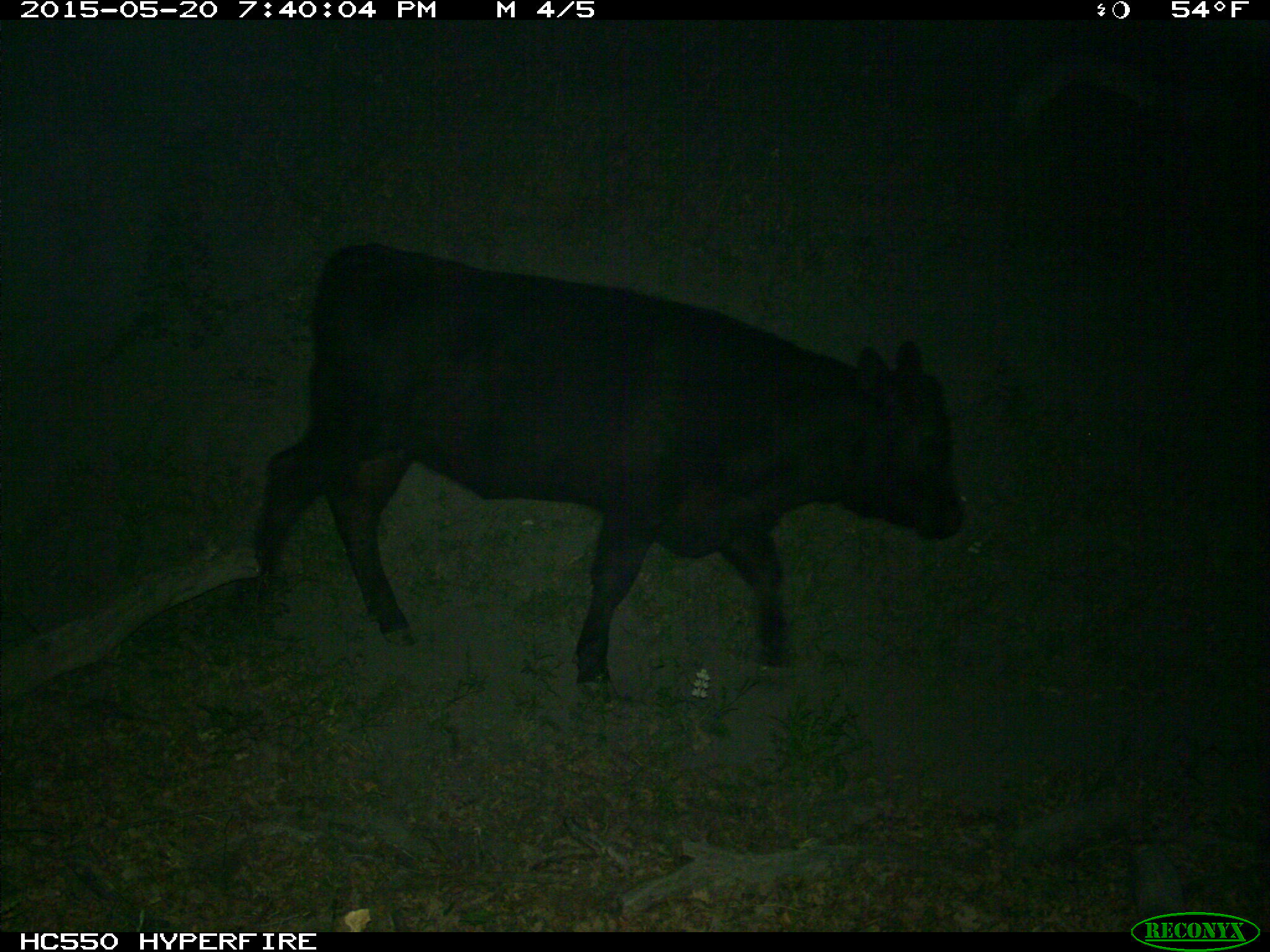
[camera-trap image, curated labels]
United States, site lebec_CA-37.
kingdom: Animalia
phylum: Chordata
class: Mammalia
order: Artiodactyla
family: Bovidae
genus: Bos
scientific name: Bos taurus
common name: domestic cow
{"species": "Bos taurus (domestic cow)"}